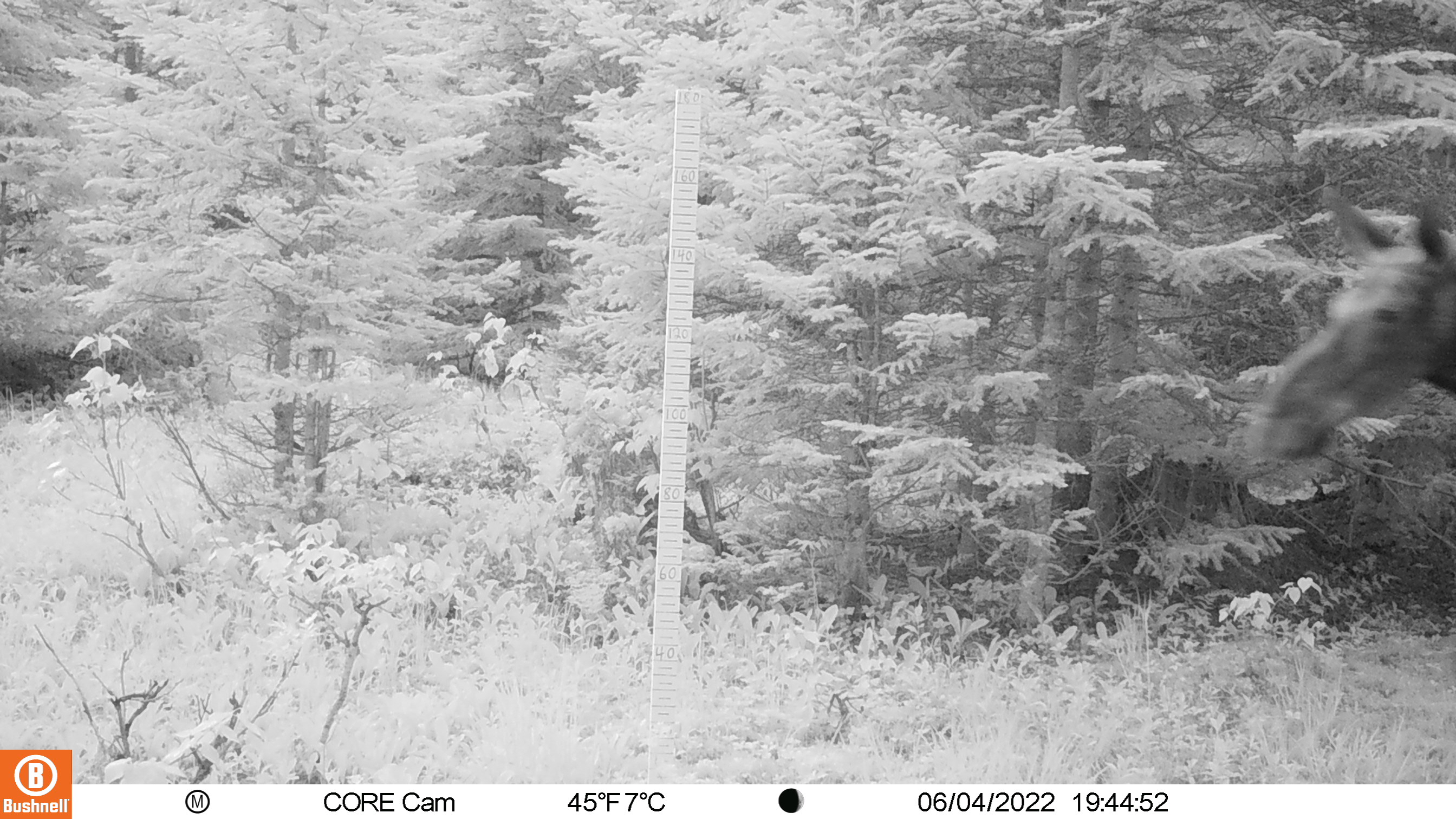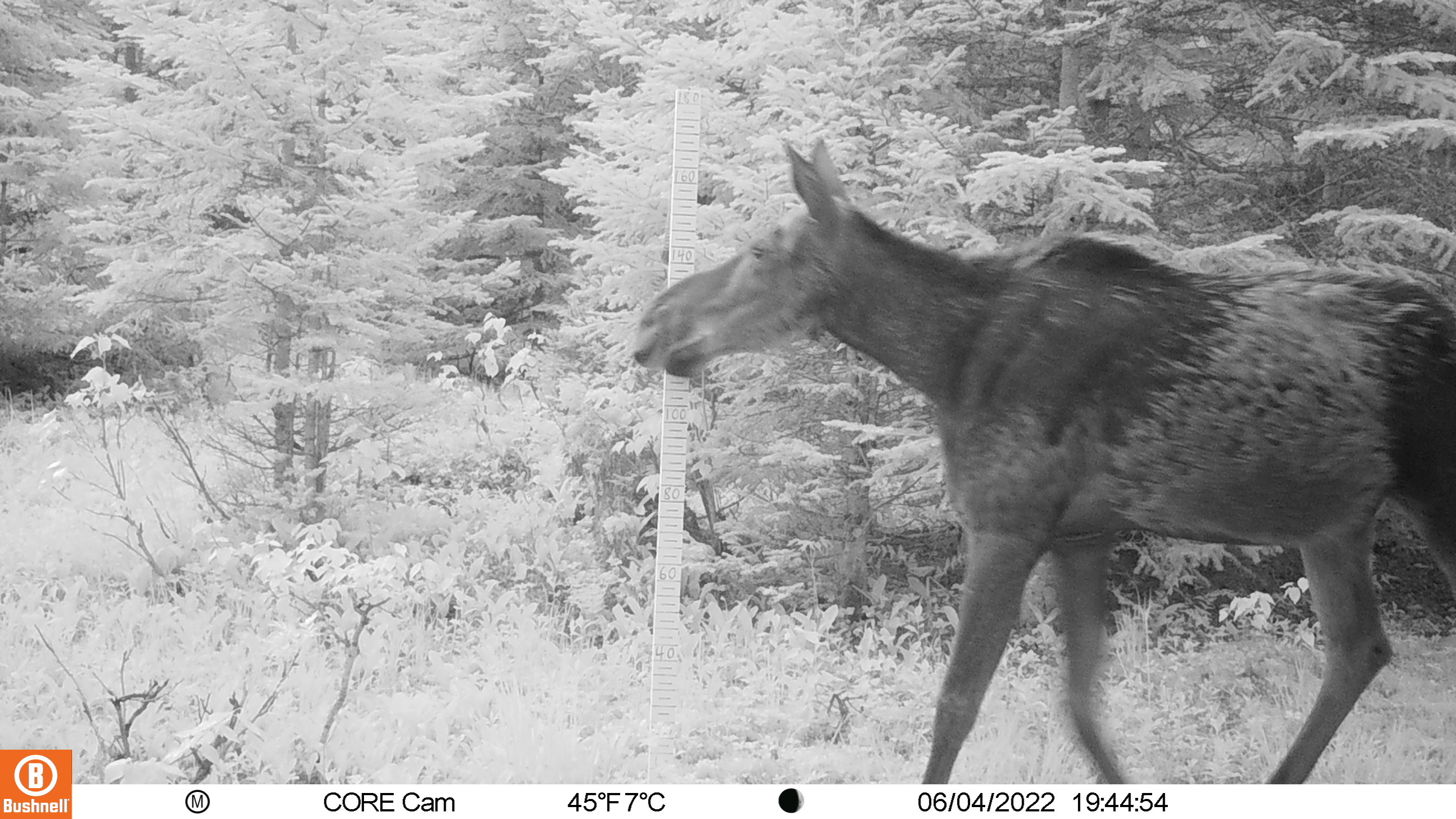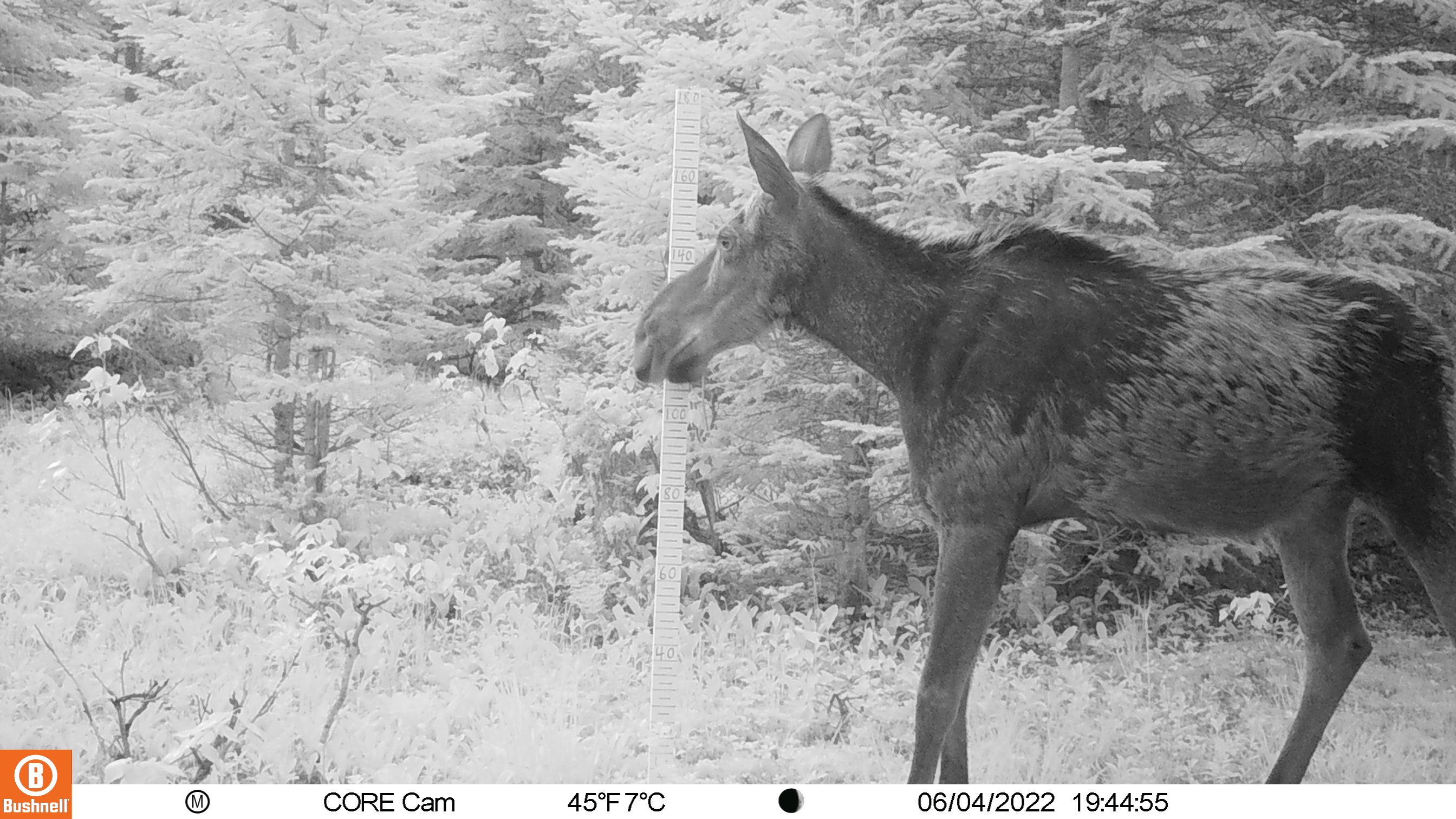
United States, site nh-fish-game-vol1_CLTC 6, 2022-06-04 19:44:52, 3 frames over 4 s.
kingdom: Animalia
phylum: Chordata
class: Mammalia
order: Artiodactyla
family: Cervidae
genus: Alces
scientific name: Alces alces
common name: moose